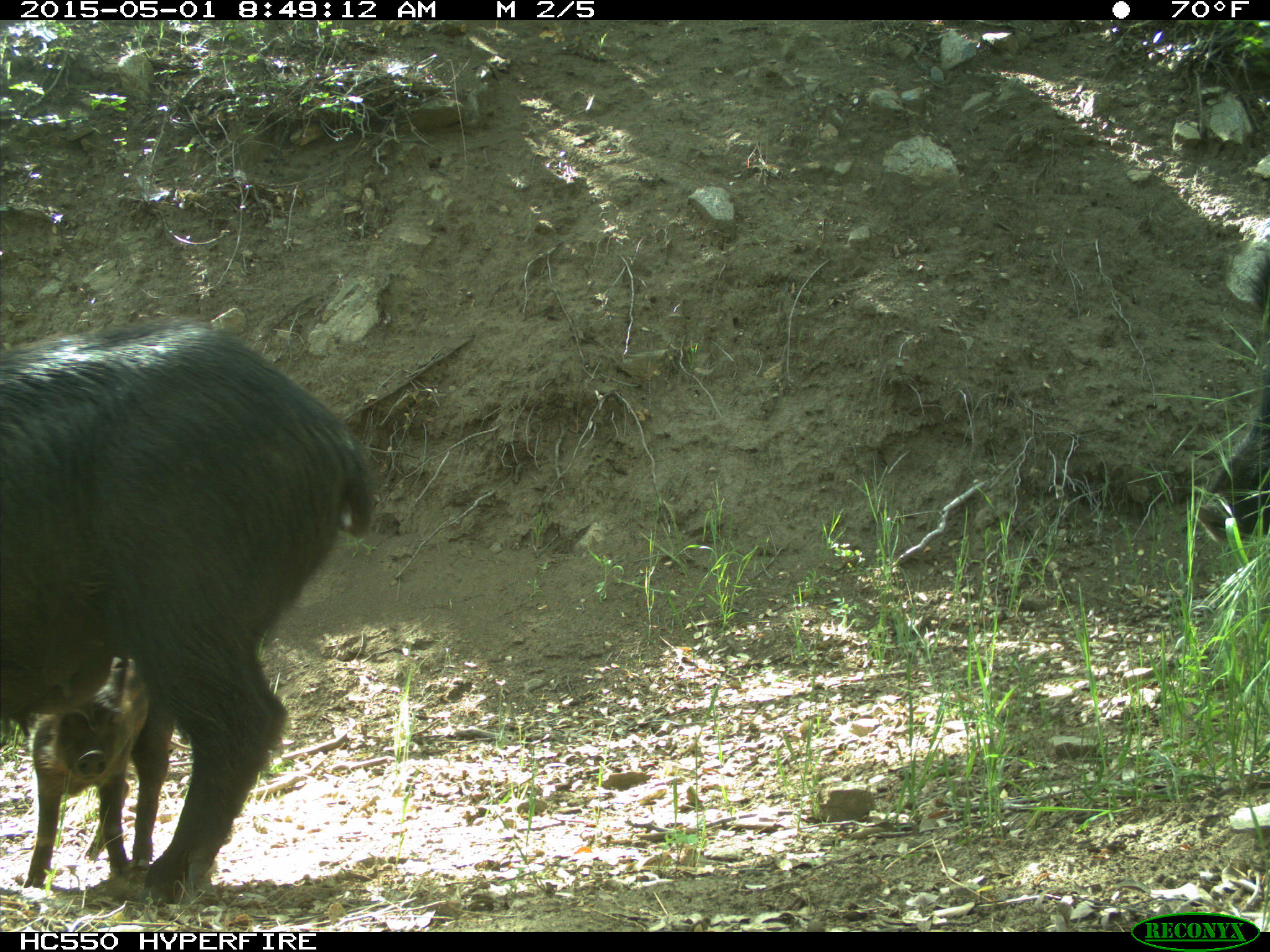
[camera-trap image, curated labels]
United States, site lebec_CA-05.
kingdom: Animalia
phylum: Chordata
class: Mammalia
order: Artiodactyla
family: Suidae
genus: Sus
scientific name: Sus scrofa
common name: wild boar